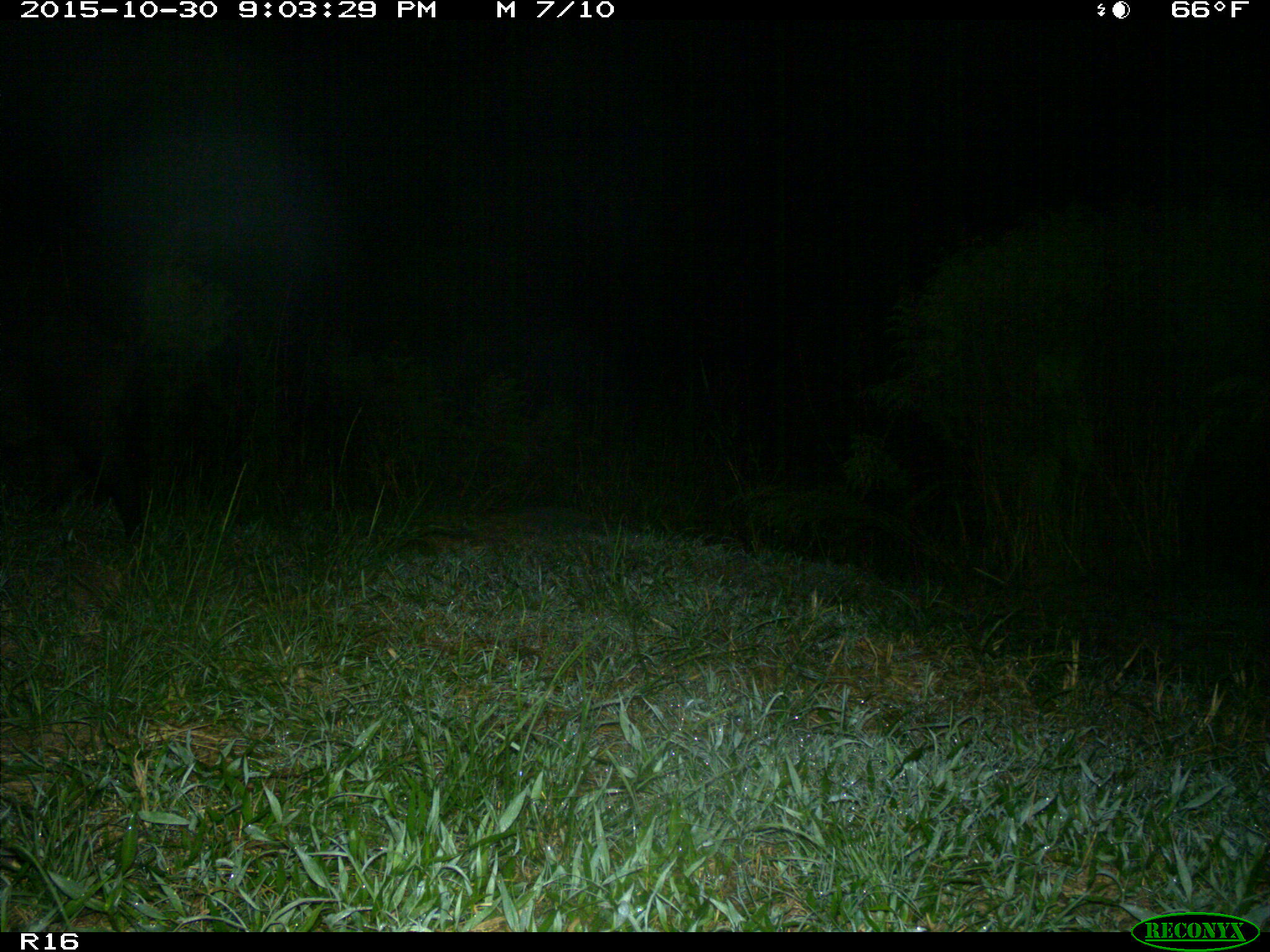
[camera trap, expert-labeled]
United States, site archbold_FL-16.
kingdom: Animalia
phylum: Chordata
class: Mammalia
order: Artiodactyla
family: Suidae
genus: Sus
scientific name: Sus scrofa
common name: wild boar